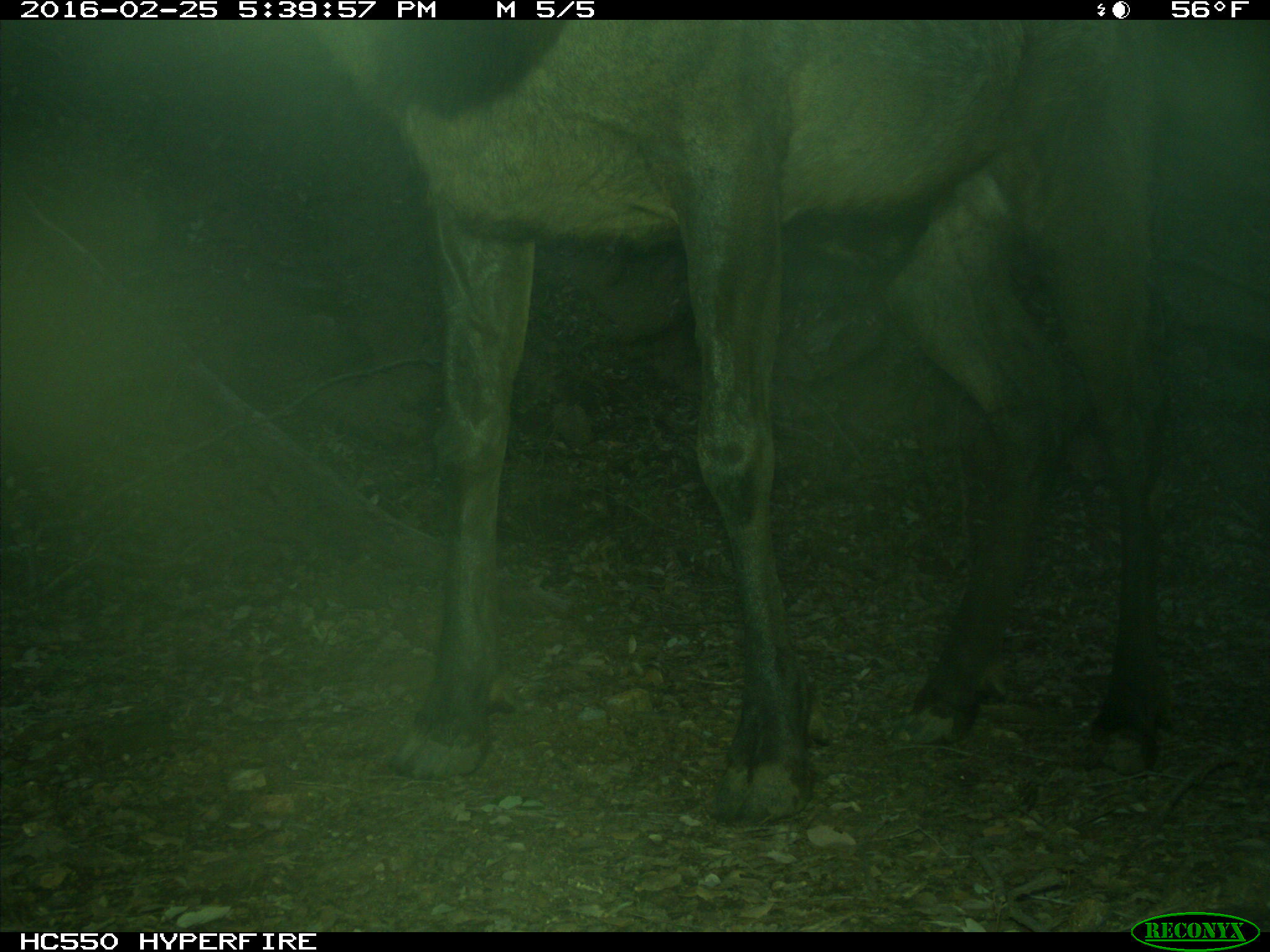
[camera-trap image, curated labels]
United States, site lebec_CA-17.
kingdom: Animalia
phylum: Chordata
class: Mammalia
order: Artiodactyla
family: Cervidae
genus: Cervus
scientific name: Cervus canadensis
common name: elk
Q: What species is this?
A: Cervus canadensis (elk).